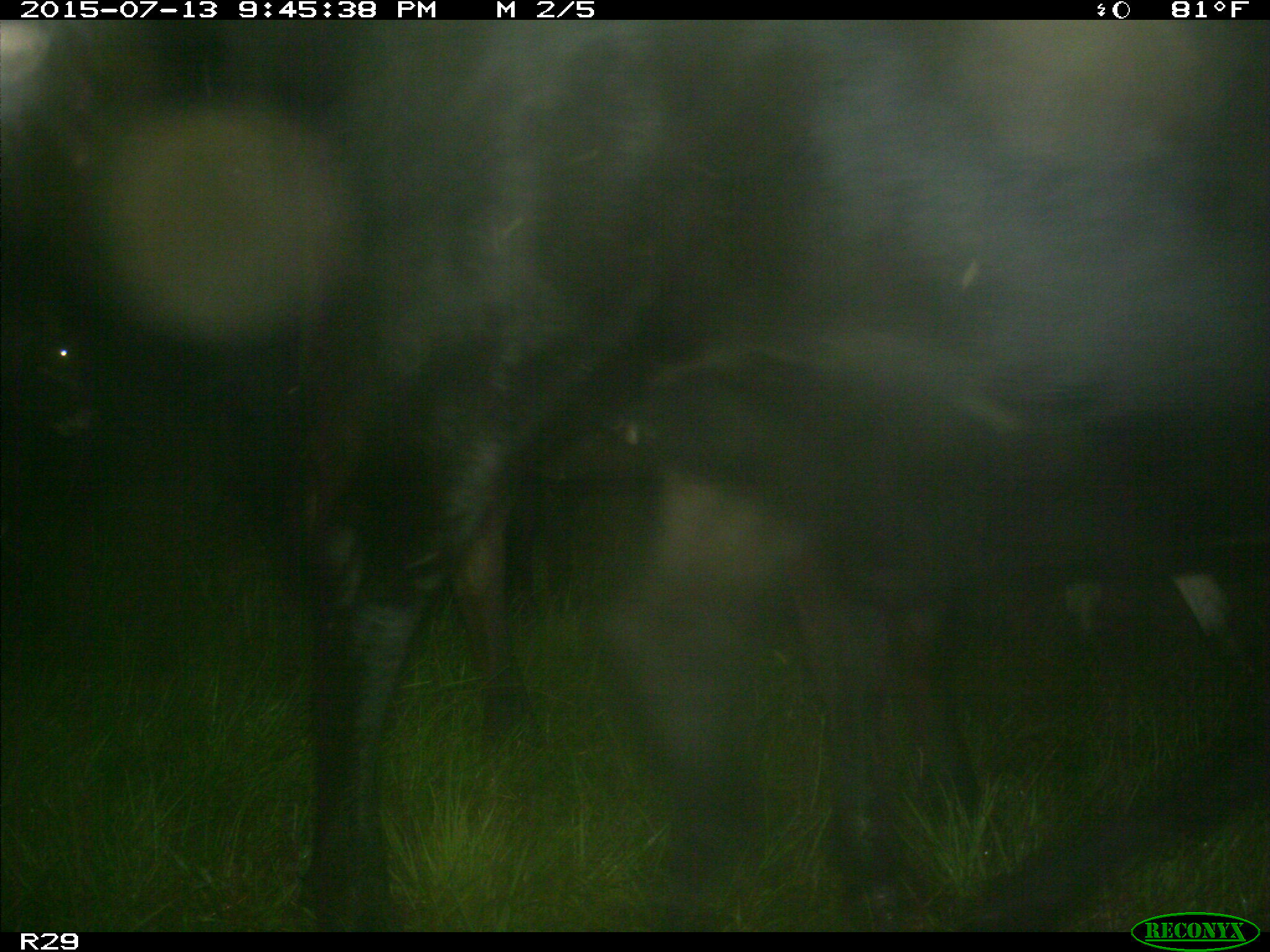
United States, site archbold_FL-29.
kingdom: Animalia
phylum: Chordata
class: Mammalia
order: Artiodactyla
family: Bovidae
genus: Bos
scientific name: Bos taurus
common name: domestic cow